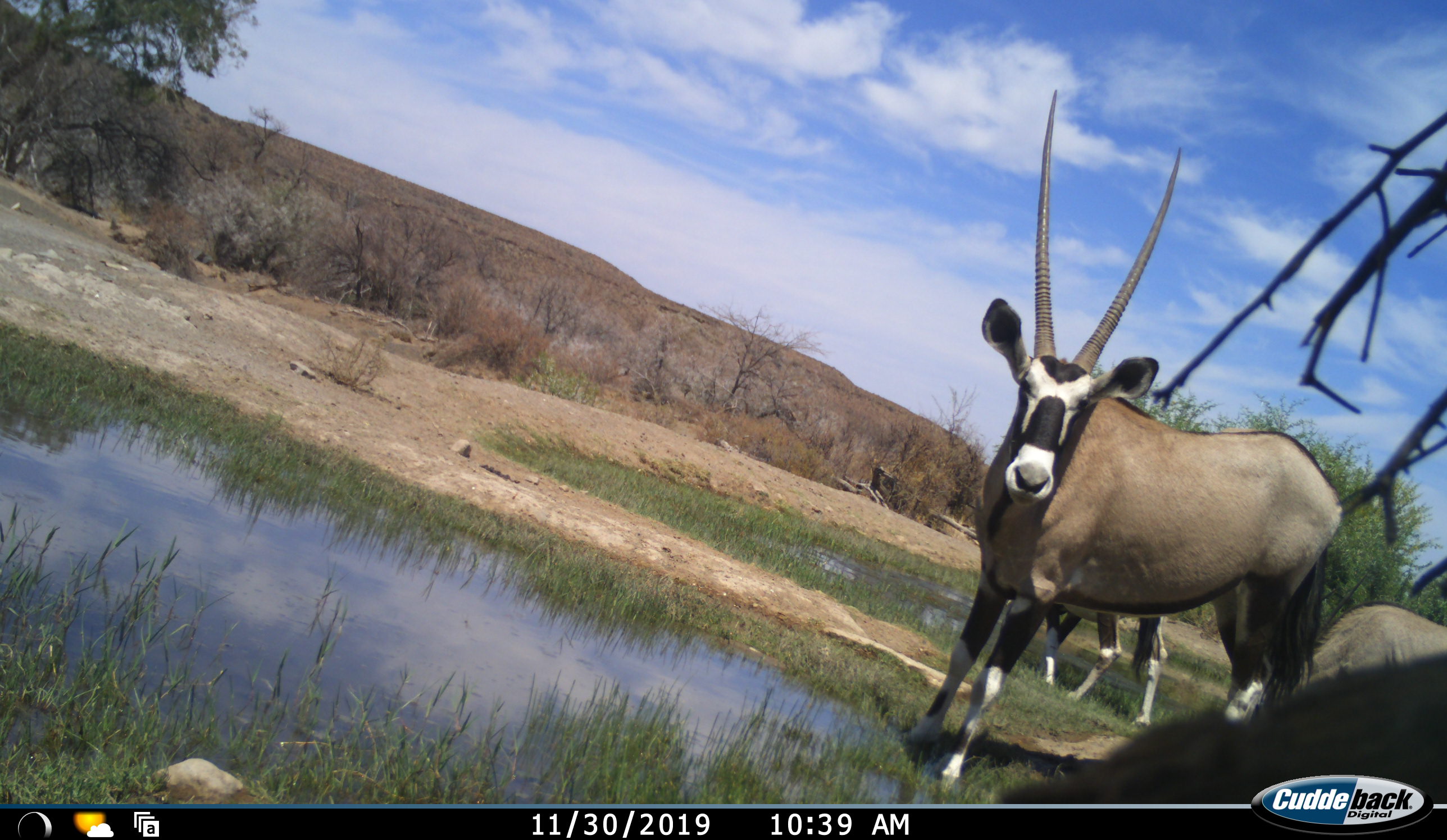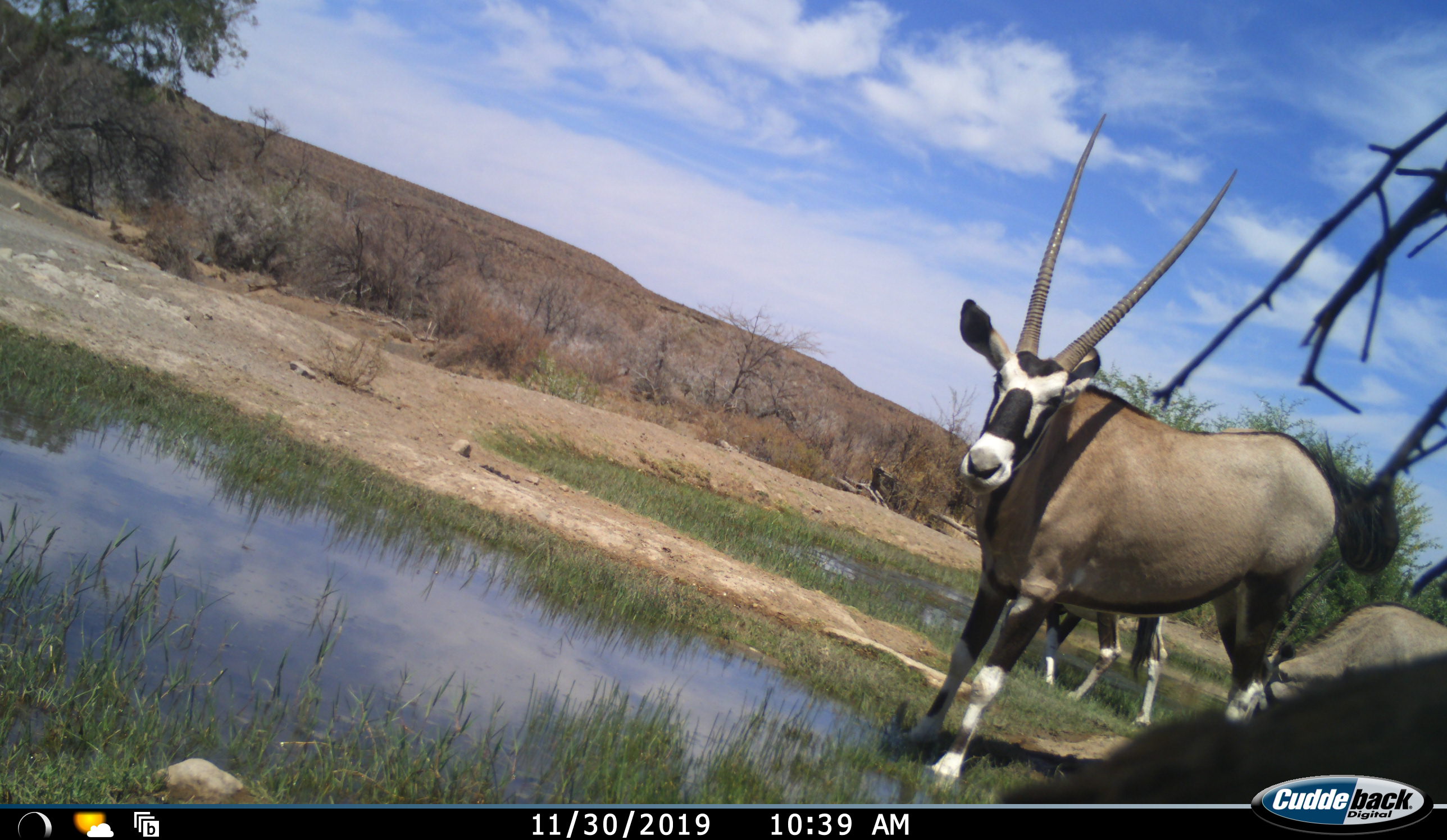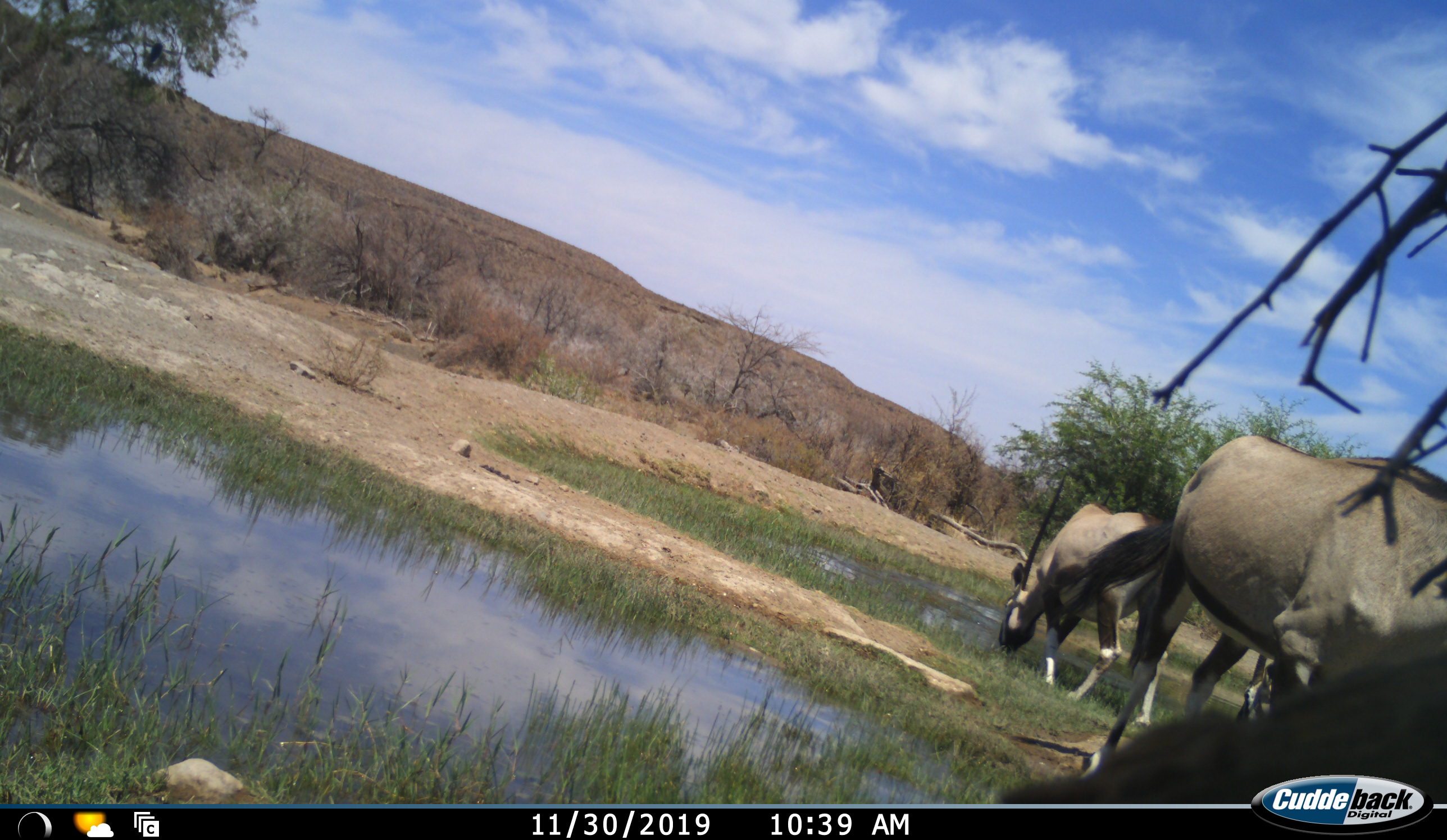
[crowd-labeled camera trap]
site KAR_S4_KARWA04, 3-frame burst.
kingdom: Animalia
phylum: Chordata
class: Mammalia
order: Artiodactyla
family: Bovidae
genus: Oryx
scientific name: Oryx gazella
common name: gemsbok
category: oryx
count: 3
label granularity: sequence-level